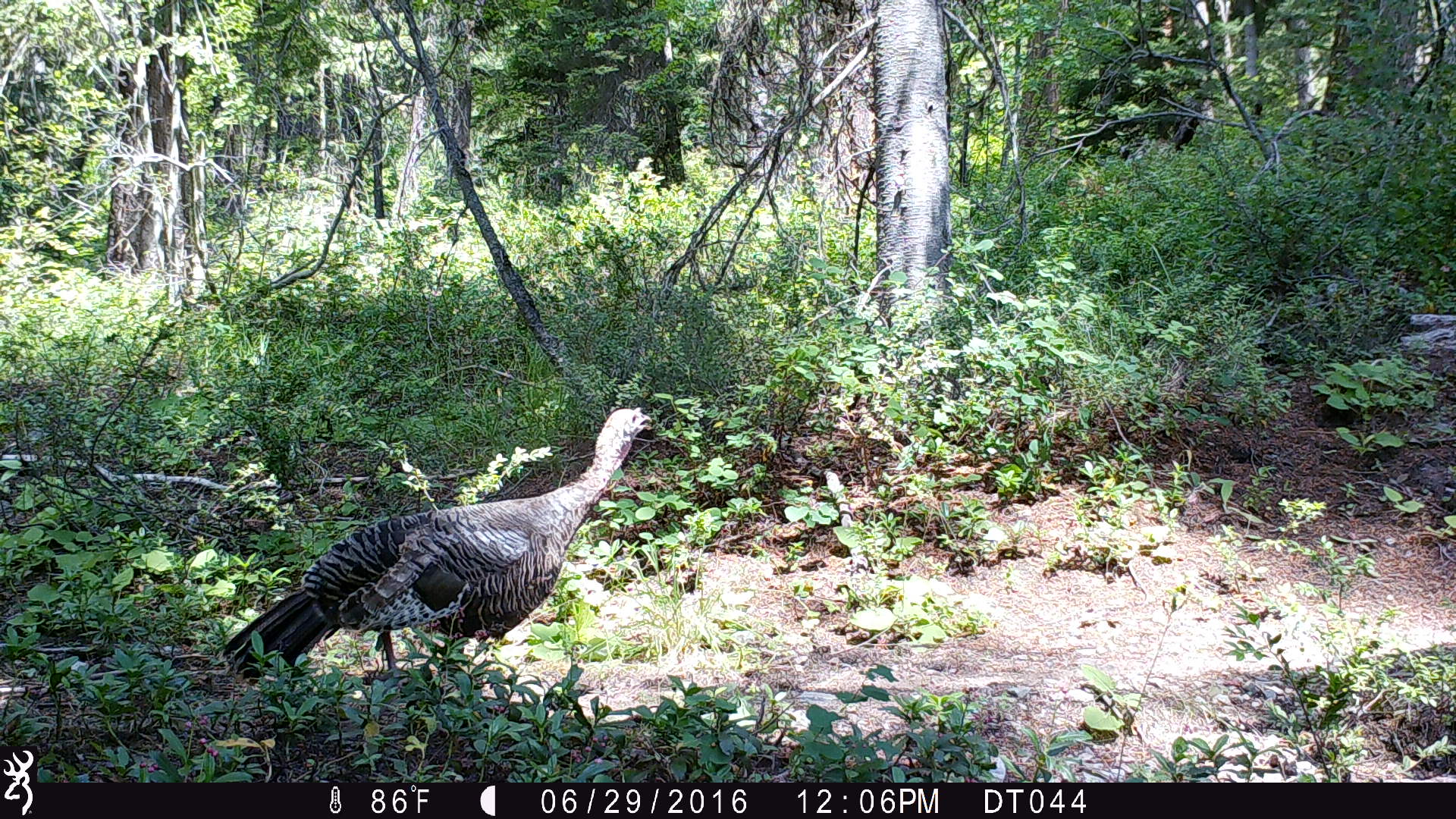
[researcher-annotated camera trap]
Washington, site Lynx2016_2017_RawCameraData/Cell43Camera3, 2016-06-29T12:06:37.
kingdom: Animalia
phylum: Chordata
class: Aves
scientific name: Aves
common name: birds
Aves (birds). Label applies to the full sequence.